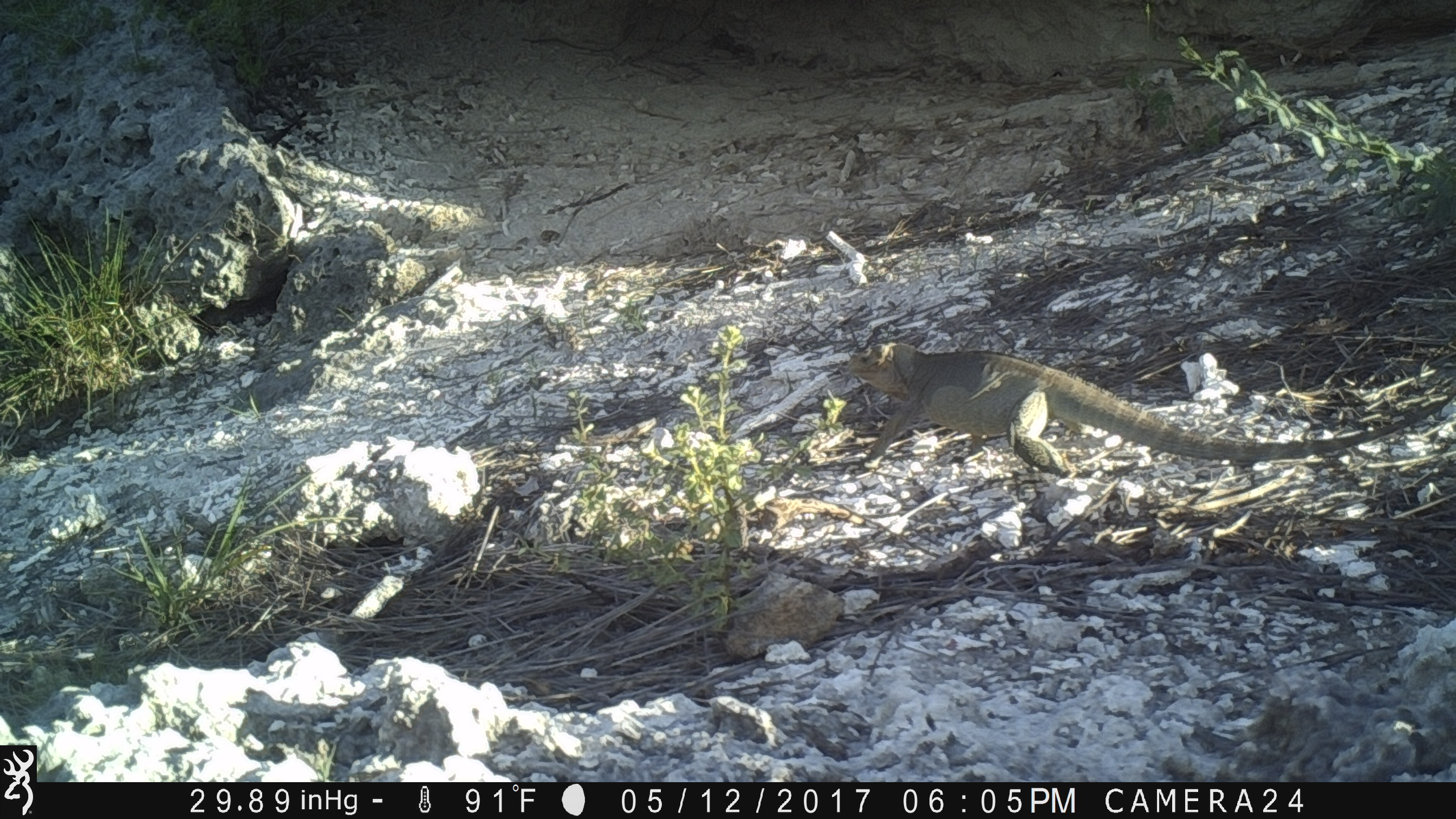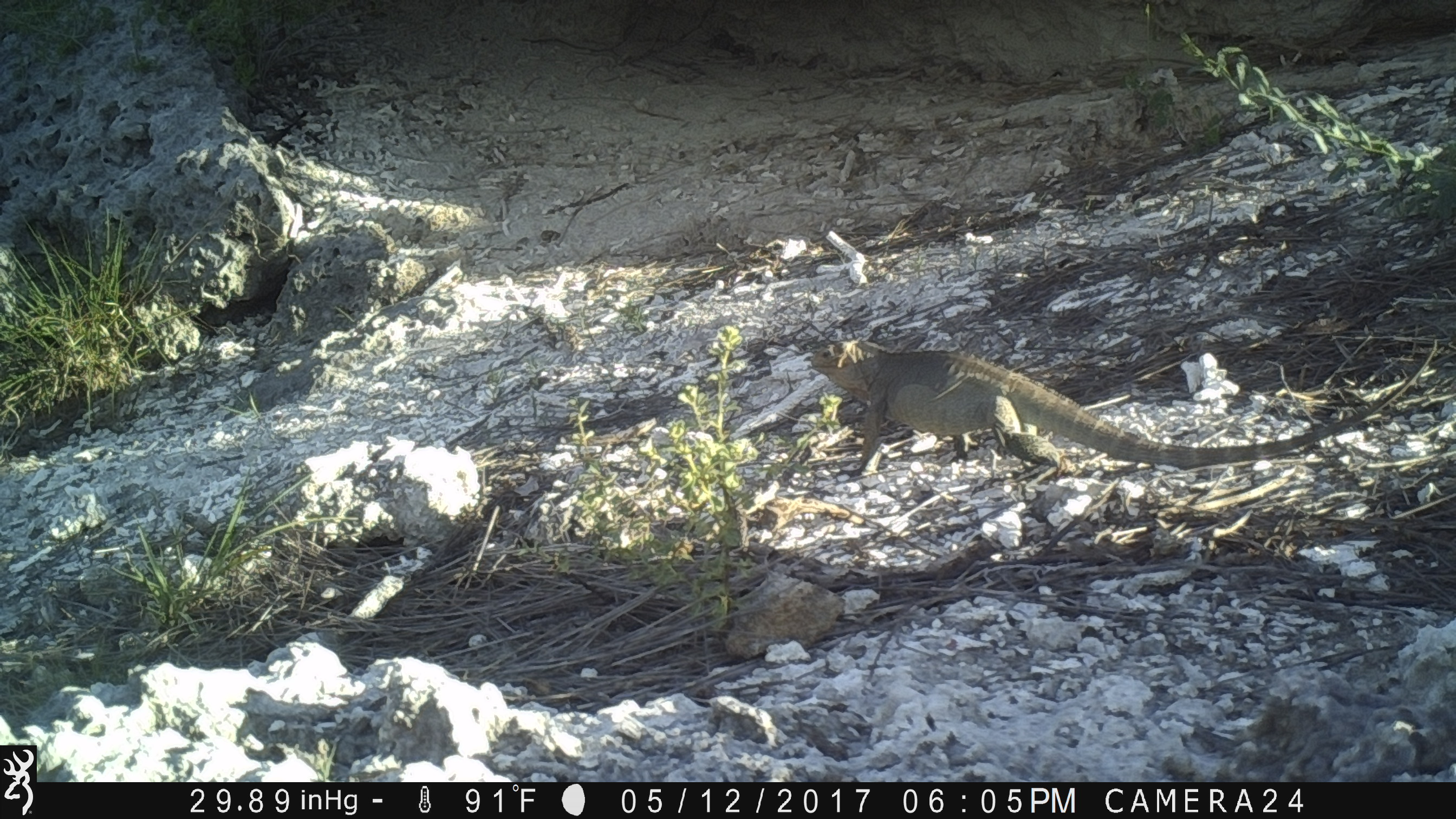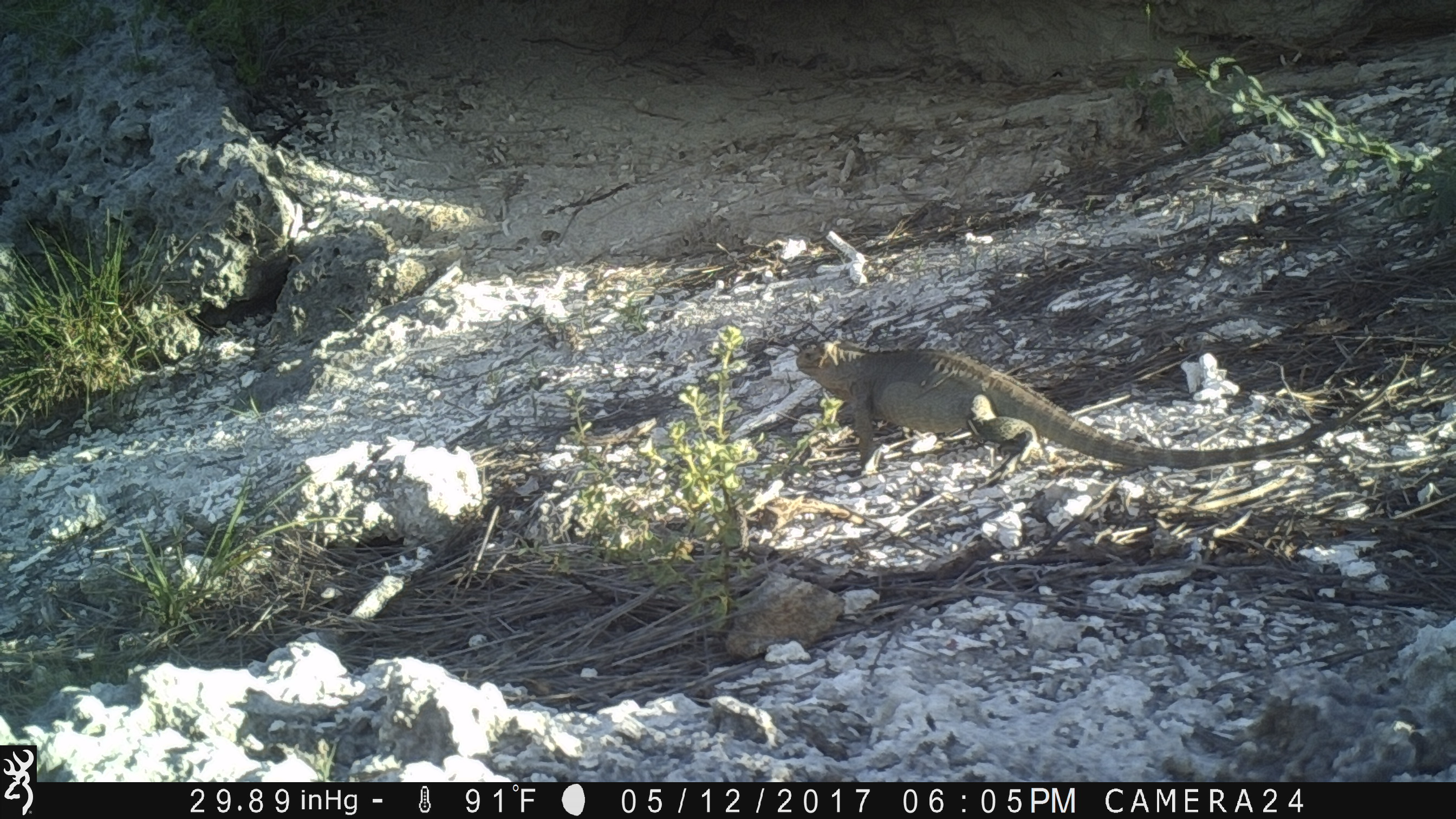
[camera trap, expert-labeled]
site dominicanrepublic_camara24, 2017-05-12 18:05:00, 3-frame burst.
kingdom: Animalia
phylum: Chordata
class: Reptilia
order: Squamata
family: Iguanidae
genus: Iguana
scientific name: Iguana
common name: typical iguanas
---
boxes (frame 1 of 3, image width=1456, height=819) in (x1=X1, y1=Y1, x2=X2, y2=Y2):
iguana: (x1=831, y1=332, x2=1397, y2=484)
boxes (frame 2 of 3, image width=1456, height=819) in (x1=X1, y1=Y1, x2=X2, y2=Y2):
iguana: (x1=807, y1=339, x2=1442, y2=478)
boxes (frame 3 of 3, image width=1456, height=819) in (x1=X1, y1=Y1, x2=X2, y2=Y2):
iguana: (x1=788, y1=336, x2=1415, y2=486)